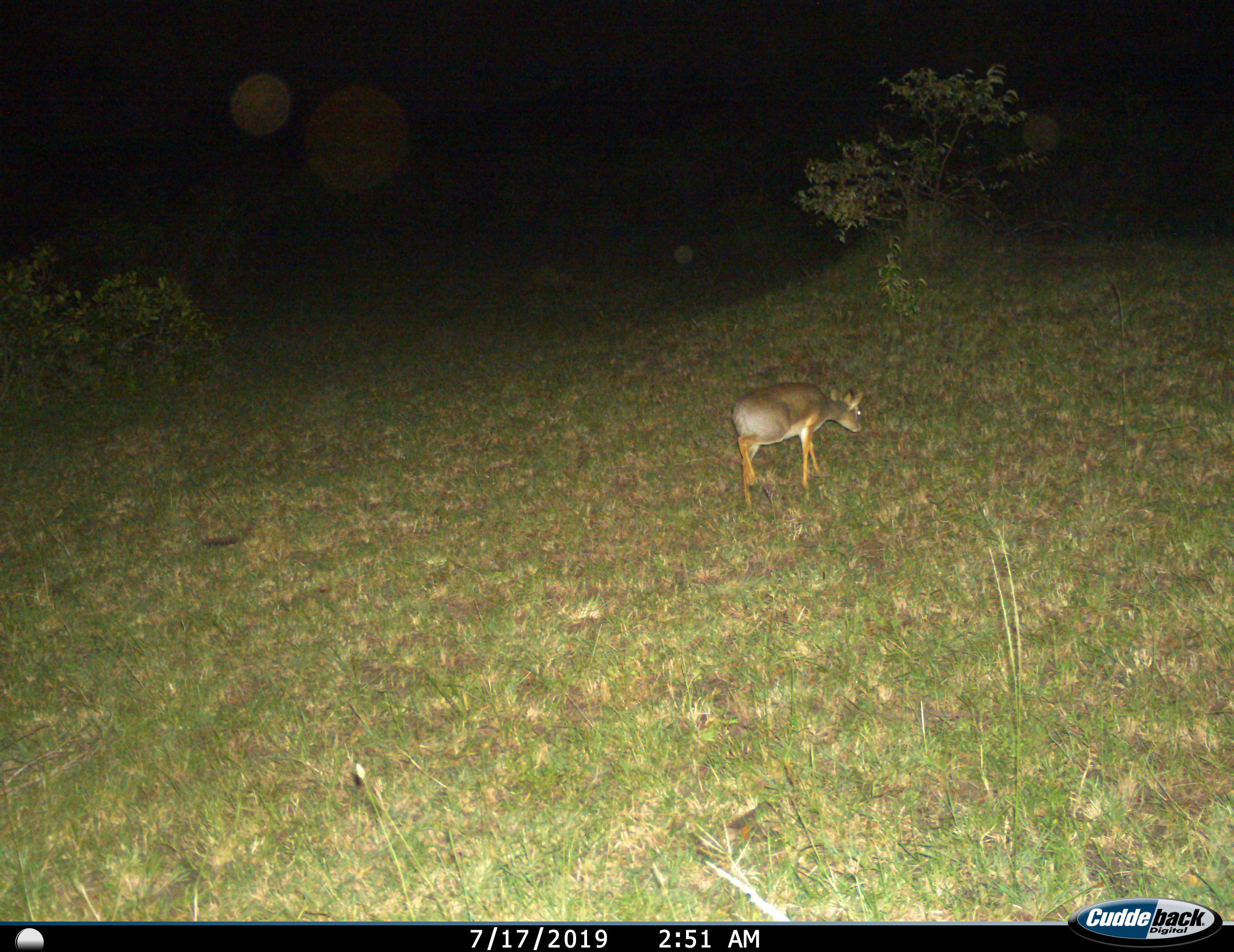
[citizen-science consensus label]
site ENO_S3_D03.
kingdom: Animalia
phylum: Chordata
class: Mammalia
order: Artiodactyla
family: Bovidae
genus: Madoqua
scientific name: Madoqua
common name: dik-dik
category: dikdik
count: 1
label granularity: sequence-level